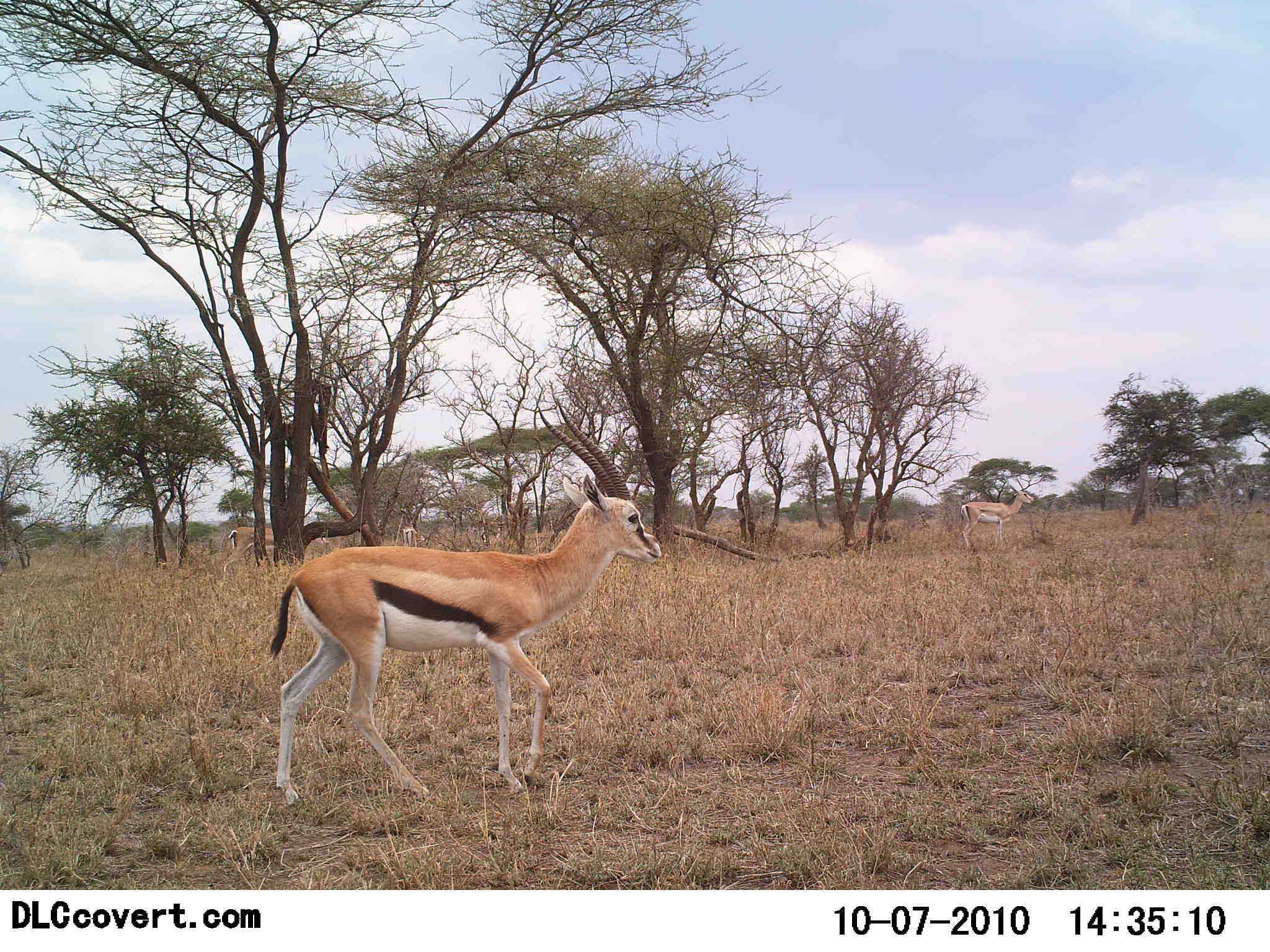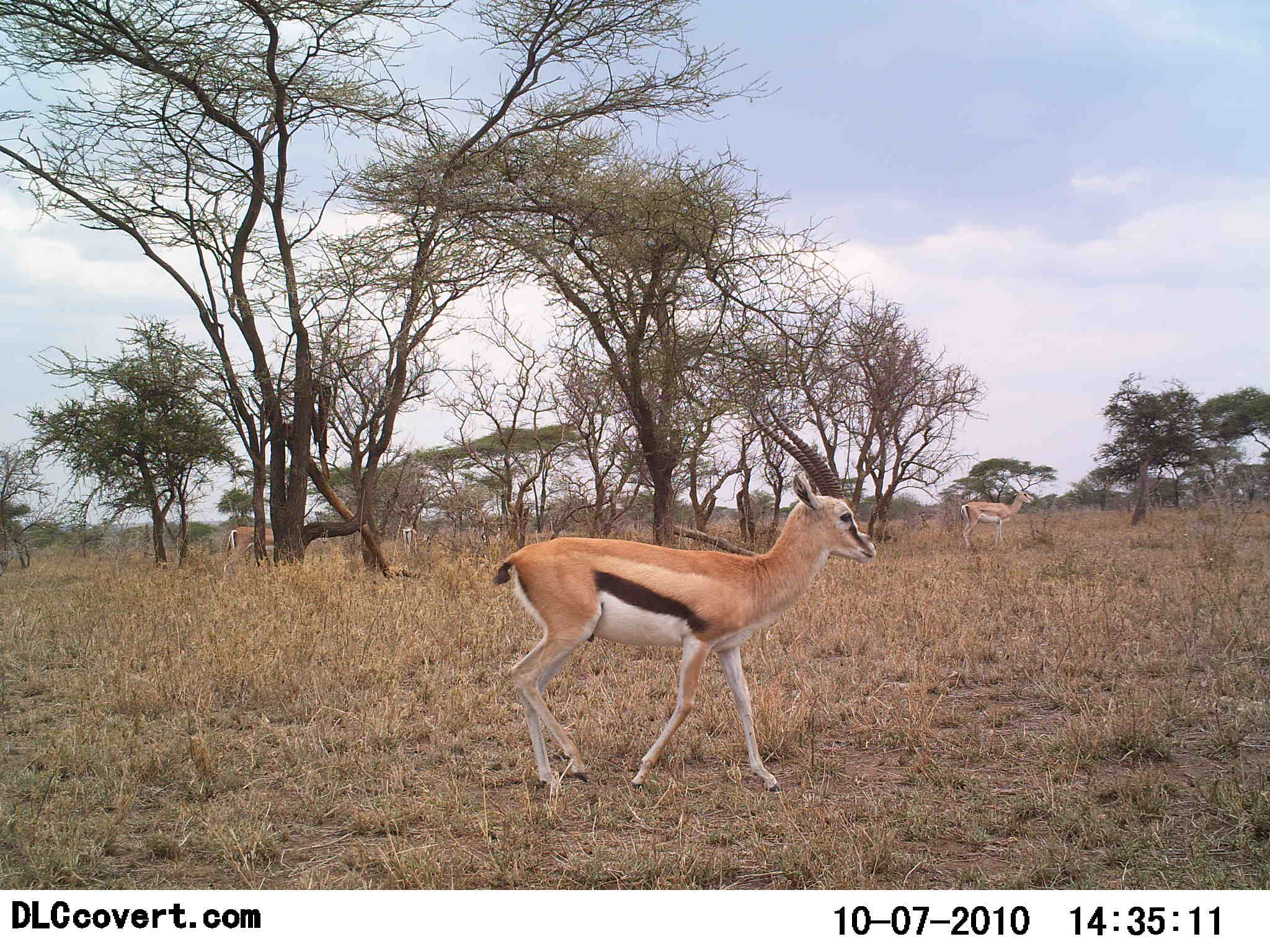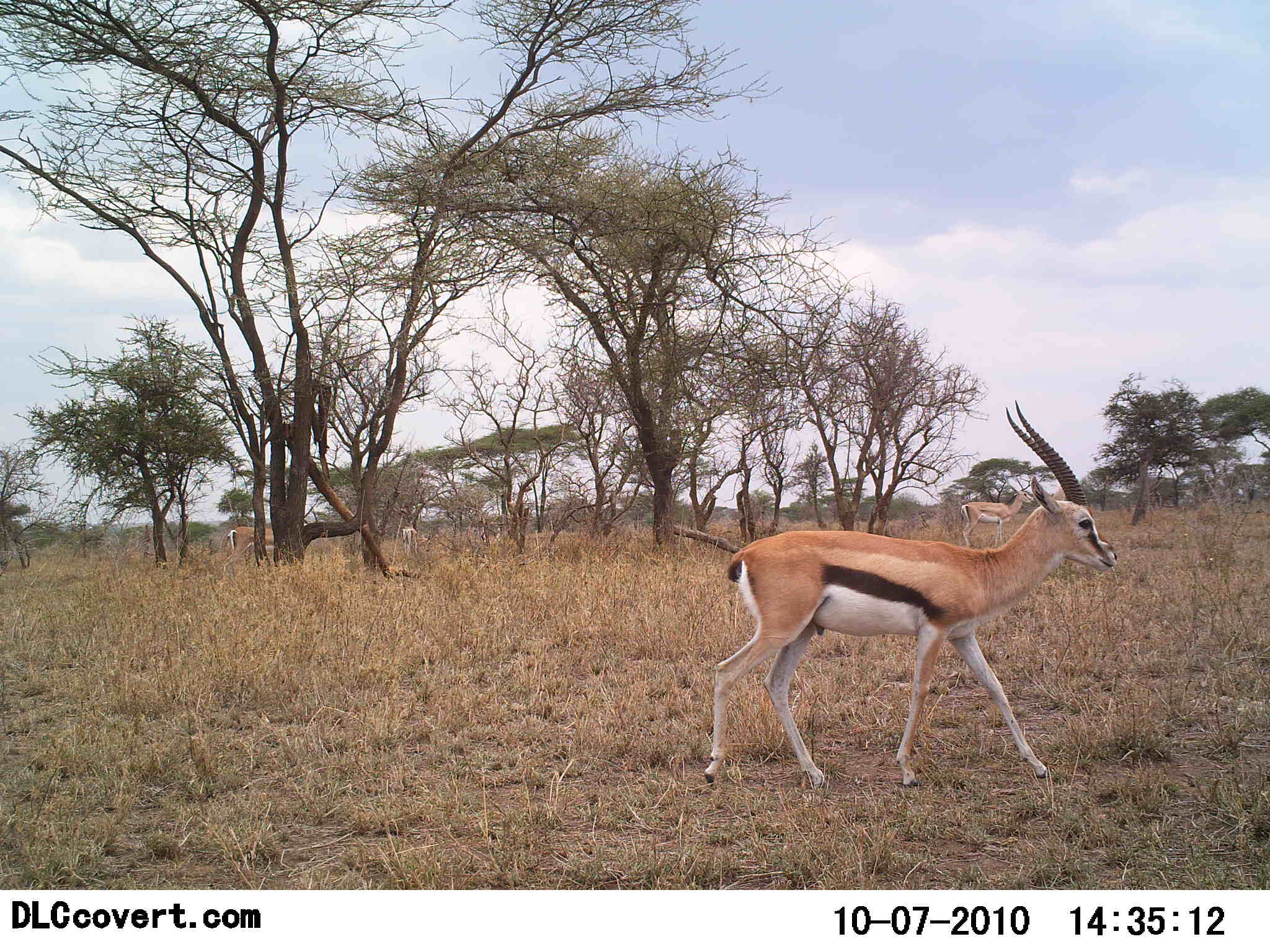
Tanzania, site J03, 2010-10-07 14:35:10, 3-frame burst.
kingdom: Animalia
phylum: Chordata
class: Mammalia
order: Artiodactyla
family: Bovidae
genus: Eudorcas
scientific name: Eudorcas thomsonii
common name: thomson's gazelle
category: gazellethomsons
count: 3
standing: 42%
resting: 8%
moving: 100%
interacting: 0%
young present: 0%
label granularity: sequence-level